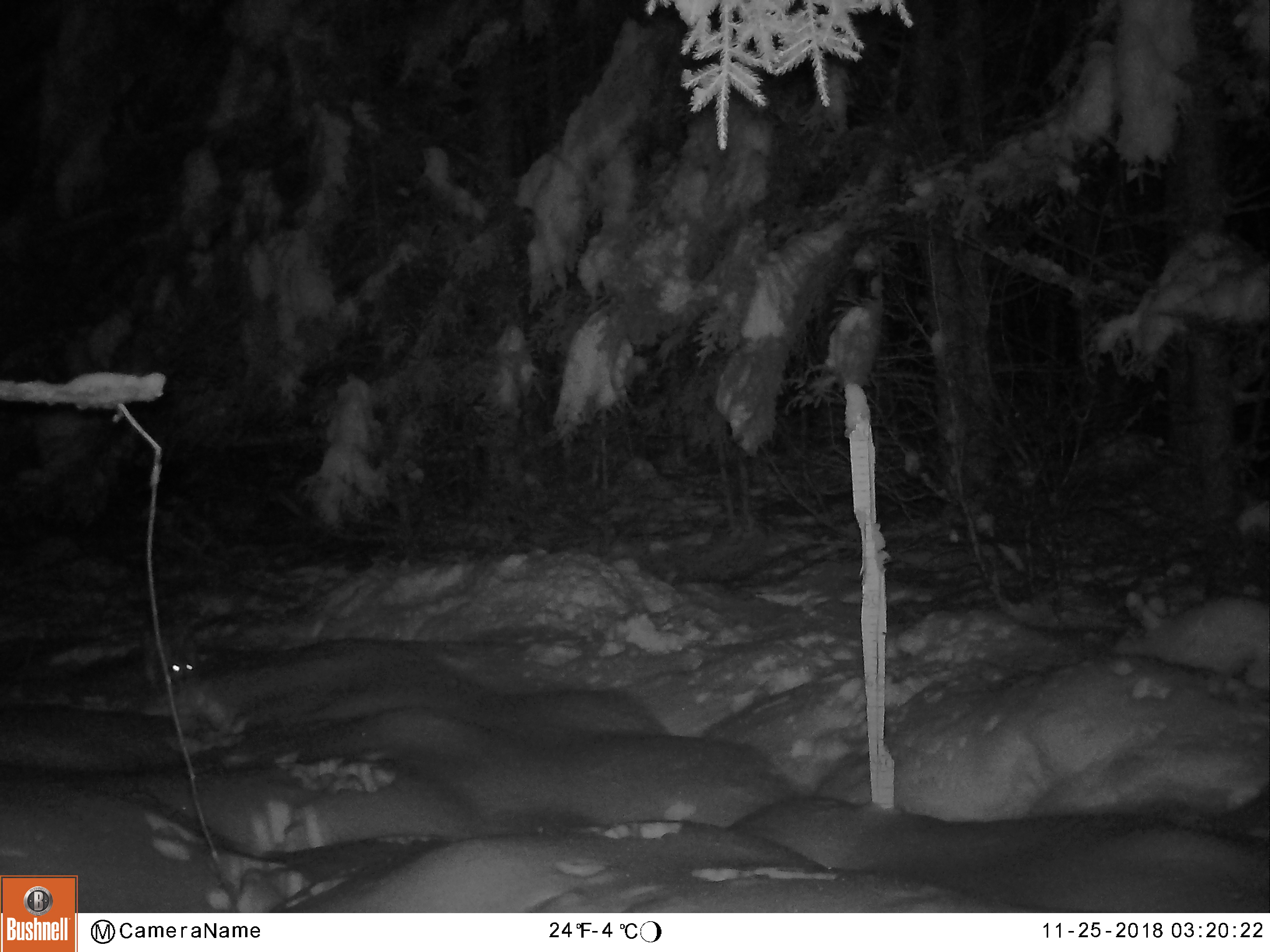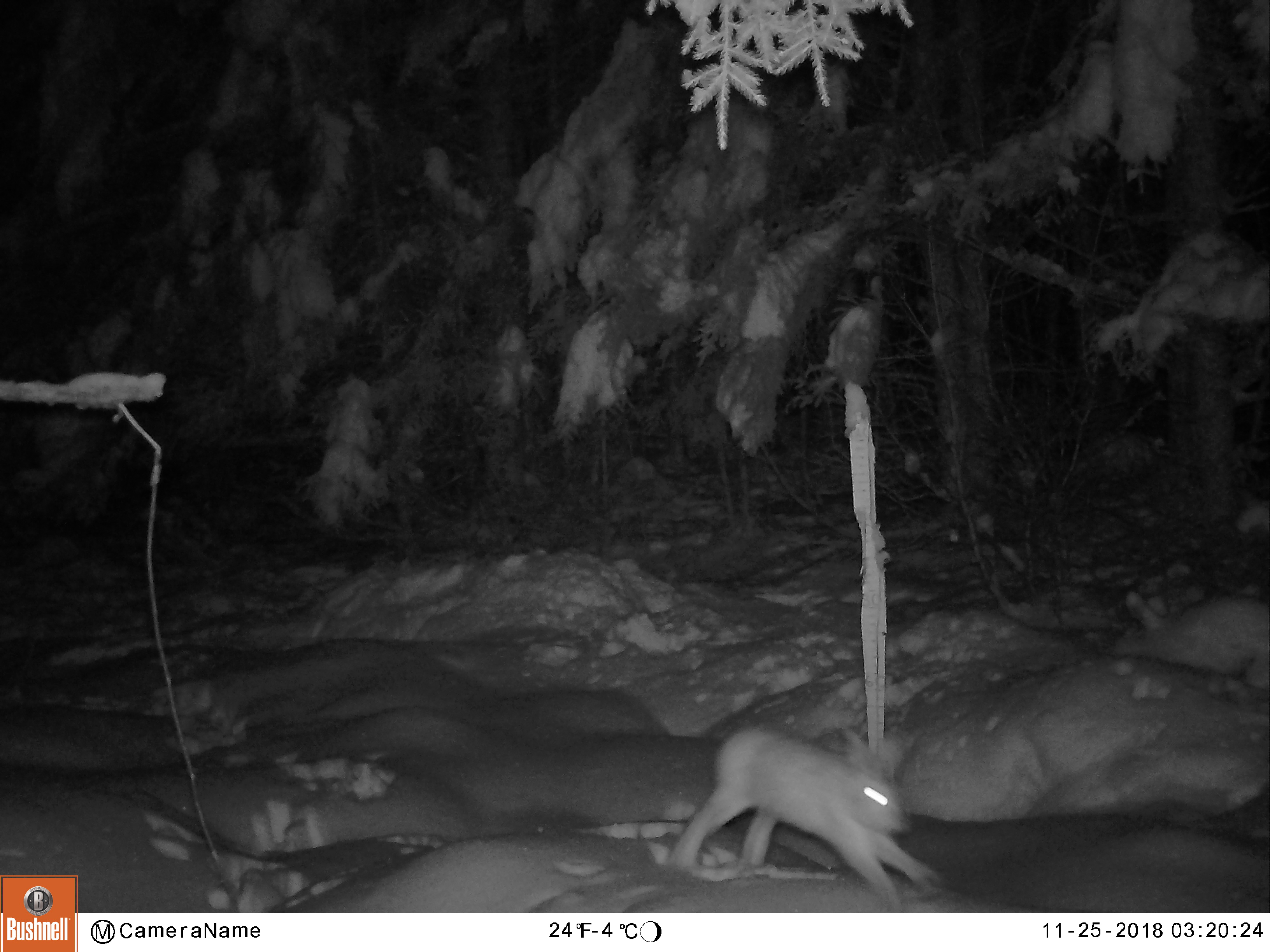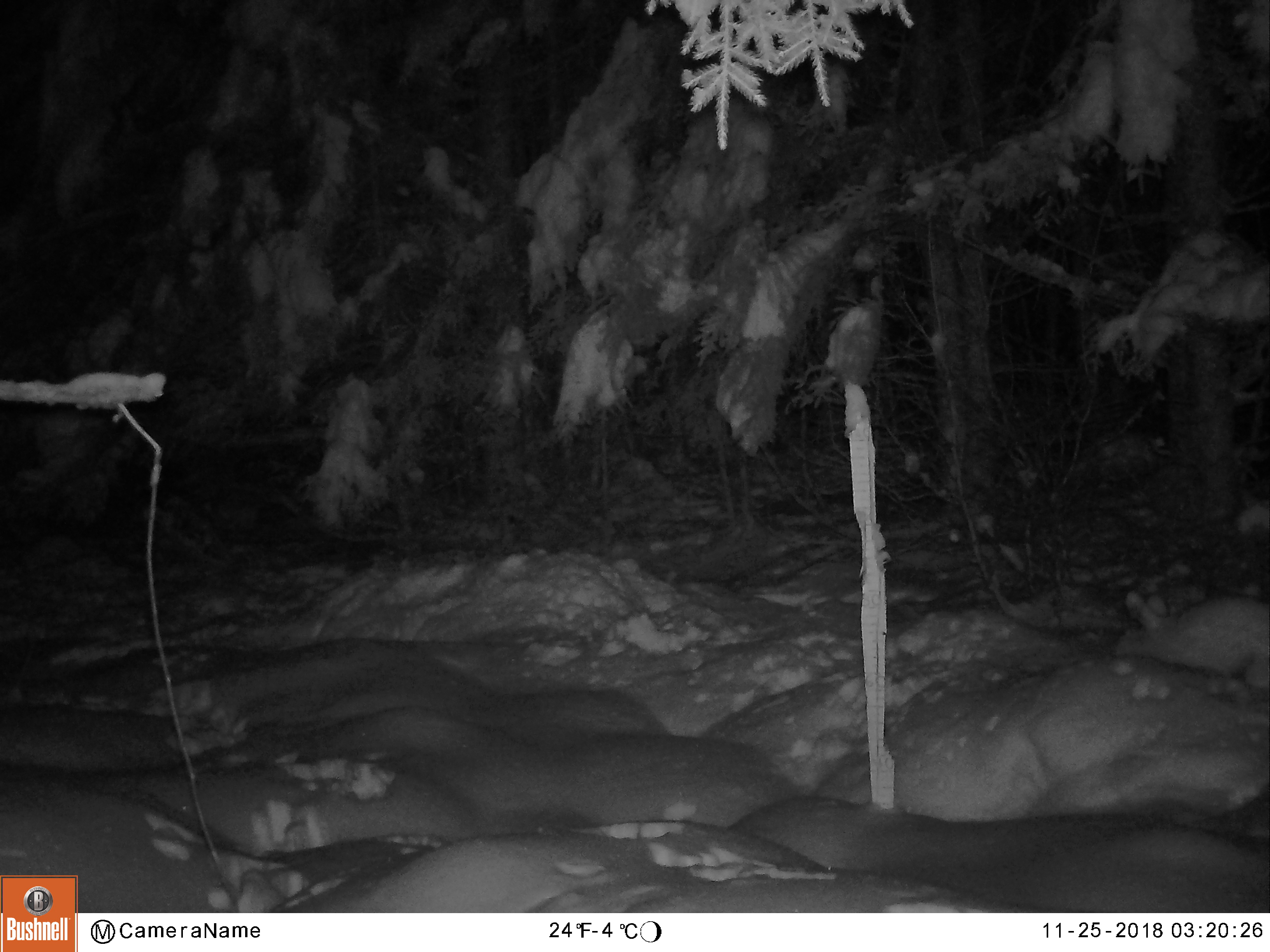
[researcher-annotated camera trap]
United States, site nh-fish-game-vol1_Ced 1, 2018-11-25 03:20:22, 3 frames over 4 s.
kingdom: Animalia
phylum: Chordata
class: Mammalia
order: Lagomorpha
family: Leporidae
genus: Lepus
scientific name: Lepus americanus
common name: snowshoe hare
Snowshoe hare (Lepus americanus).